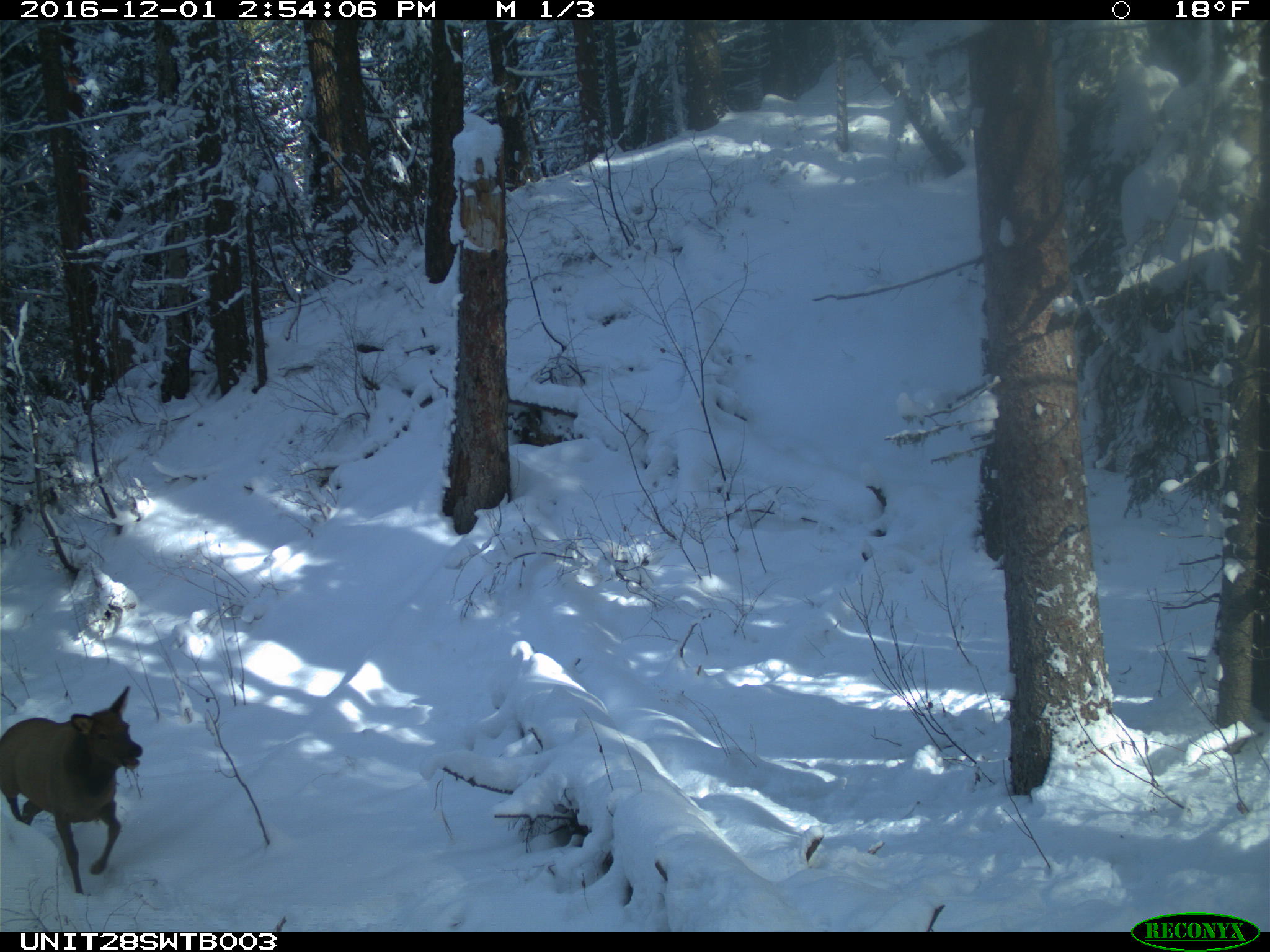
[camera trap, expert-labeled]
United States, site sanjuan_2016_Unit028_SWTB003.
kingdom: Animalia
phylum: Chordata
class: Mammalia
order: Artiodactyla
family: Cervidae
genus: Cervus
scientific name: Cervus elaphus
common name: red deer